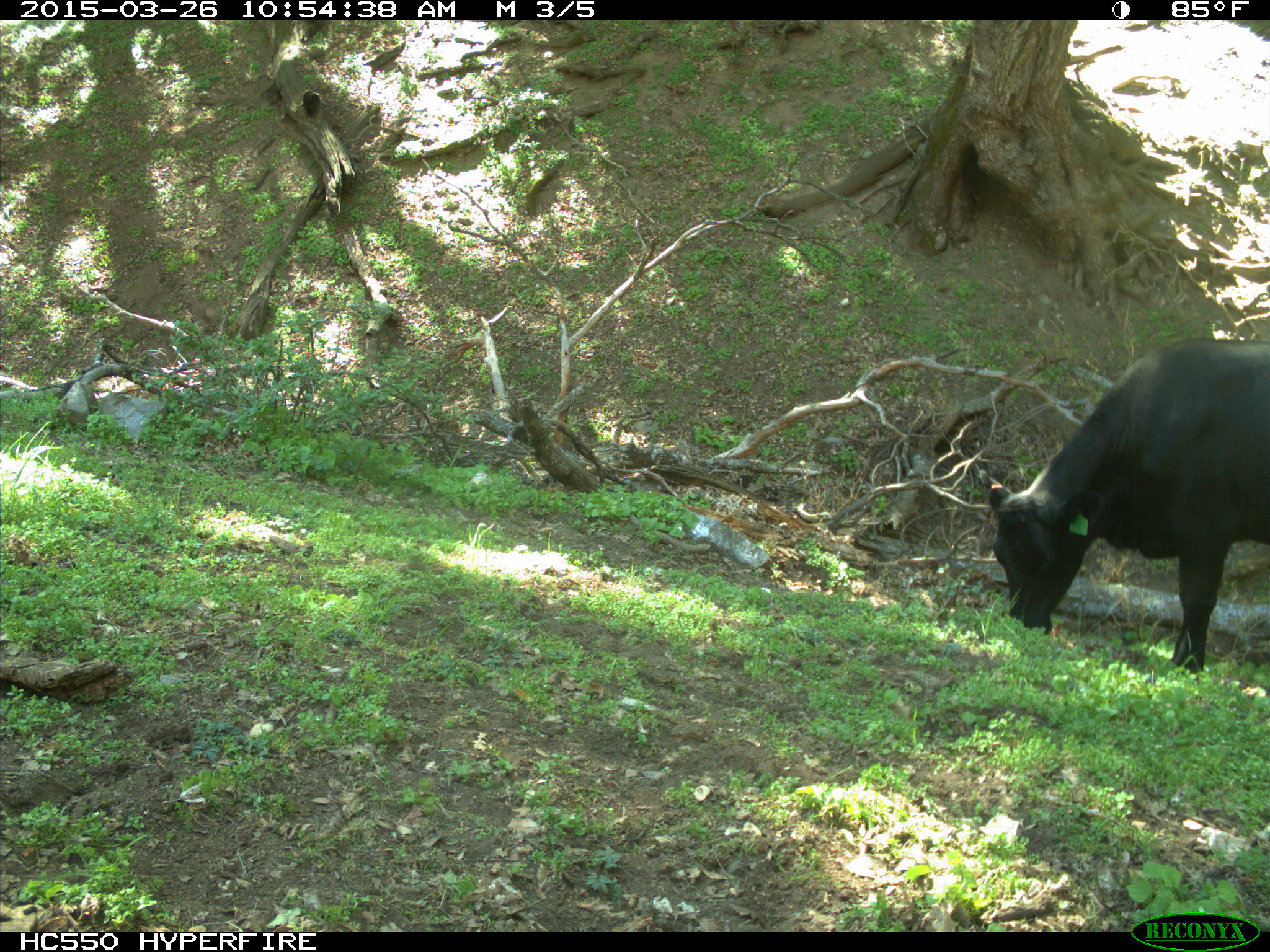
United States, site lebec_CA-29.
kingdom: Animalia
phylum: Chordata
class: Mammalia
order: Artiodactyla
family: Bovidae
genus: Bos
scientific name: Bos taurus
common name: domestic cow